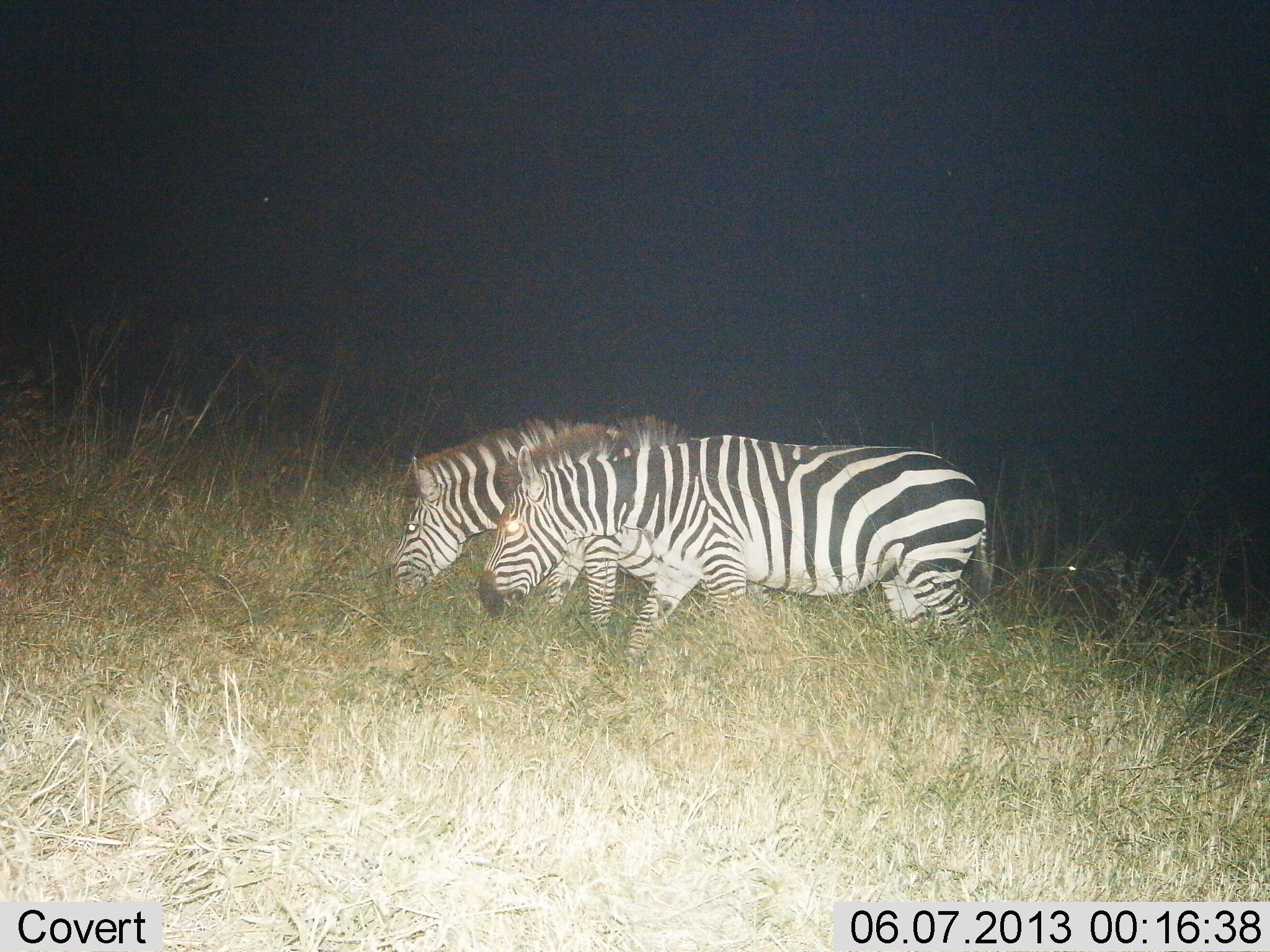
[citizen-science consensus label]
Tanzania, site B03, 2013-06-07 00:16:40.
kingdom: Animalia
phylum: Chordata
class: Mammalia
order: Perissodactyla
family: Equidae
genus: Equus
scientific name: Equus quagga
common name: plains zebra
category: zebra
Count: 2.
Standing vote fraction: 20%.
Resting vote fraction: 0%.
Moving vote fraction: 27%.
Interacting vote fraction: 0%.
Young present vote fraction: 0%.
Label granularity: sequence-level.